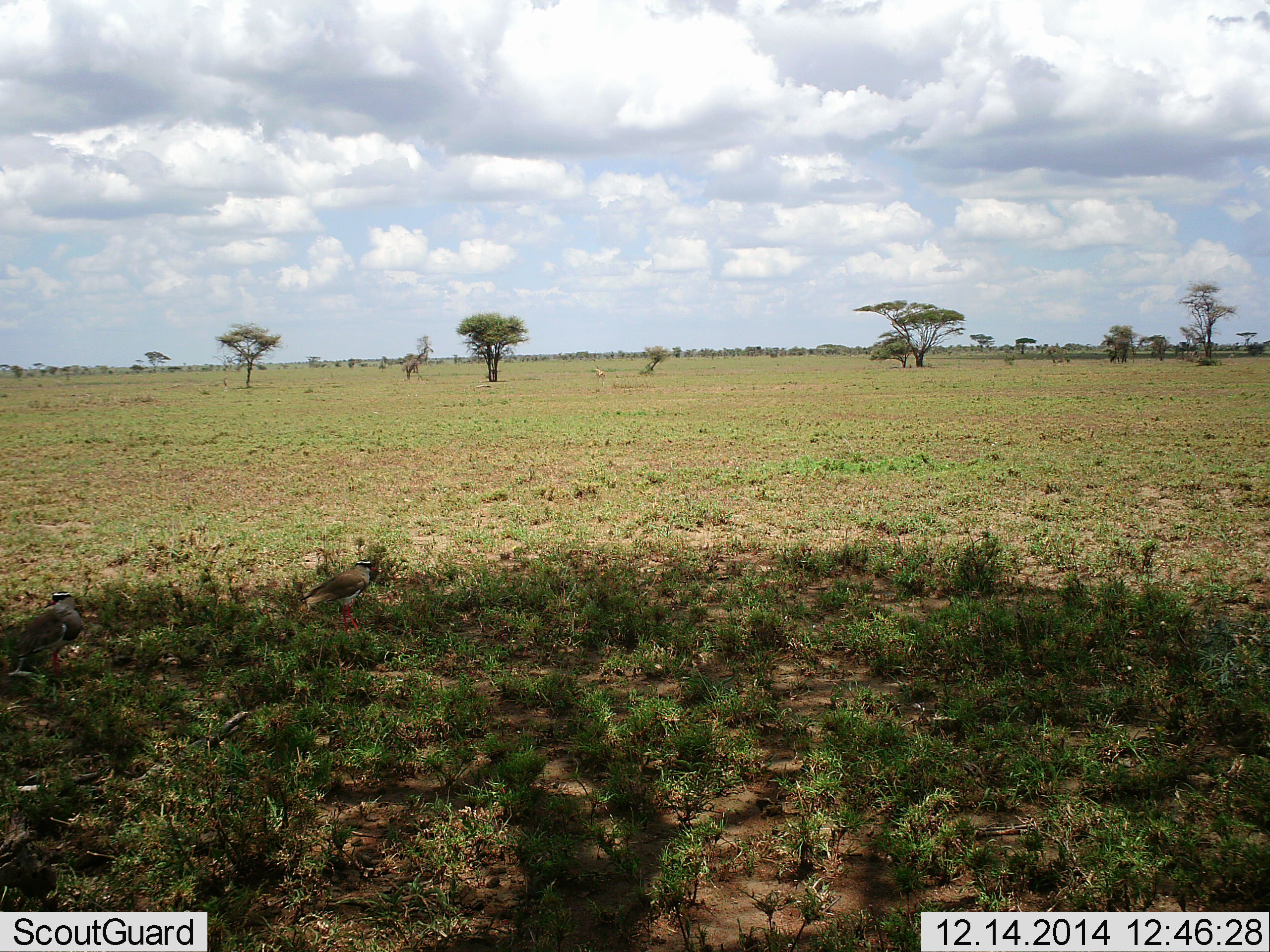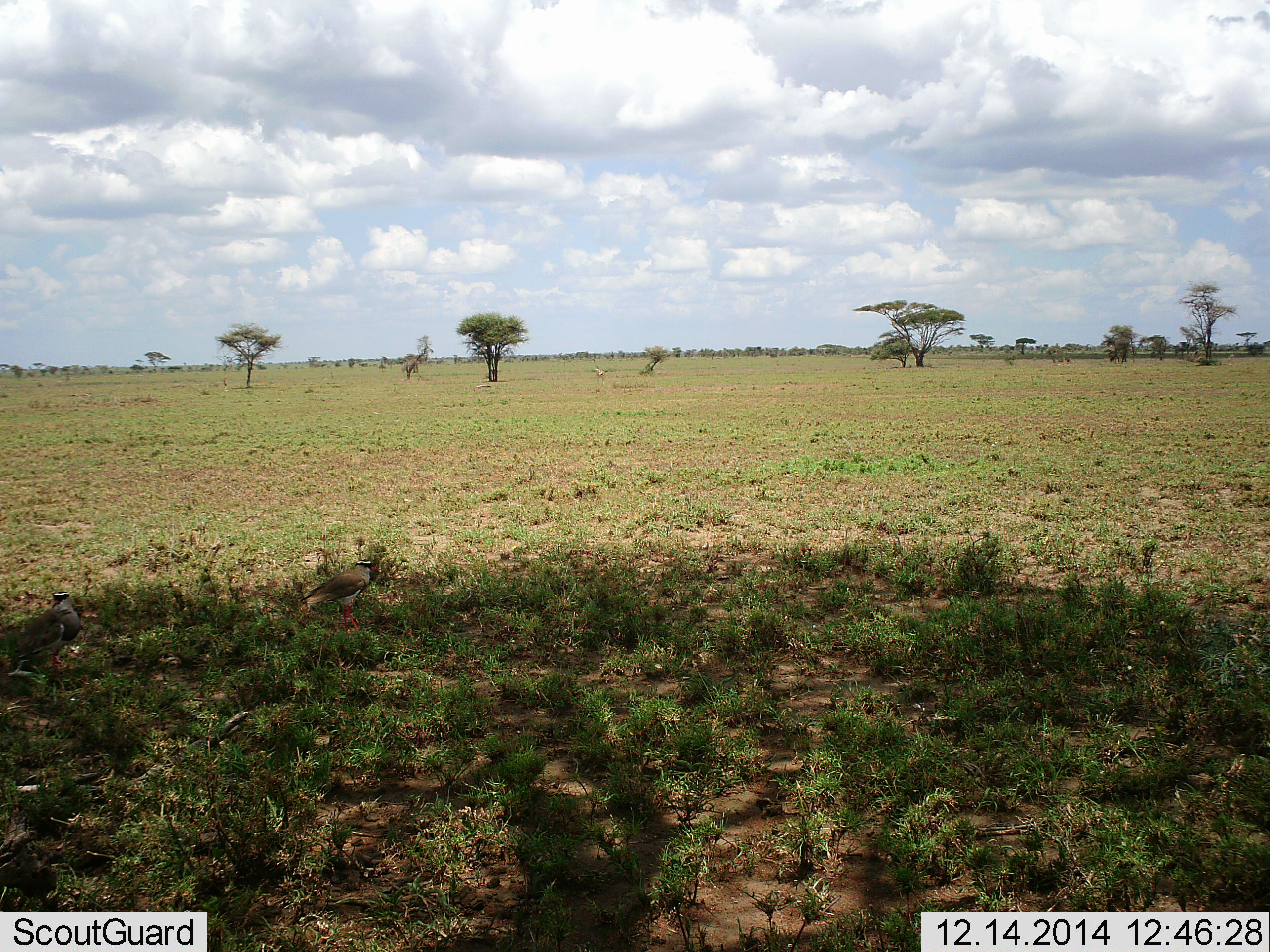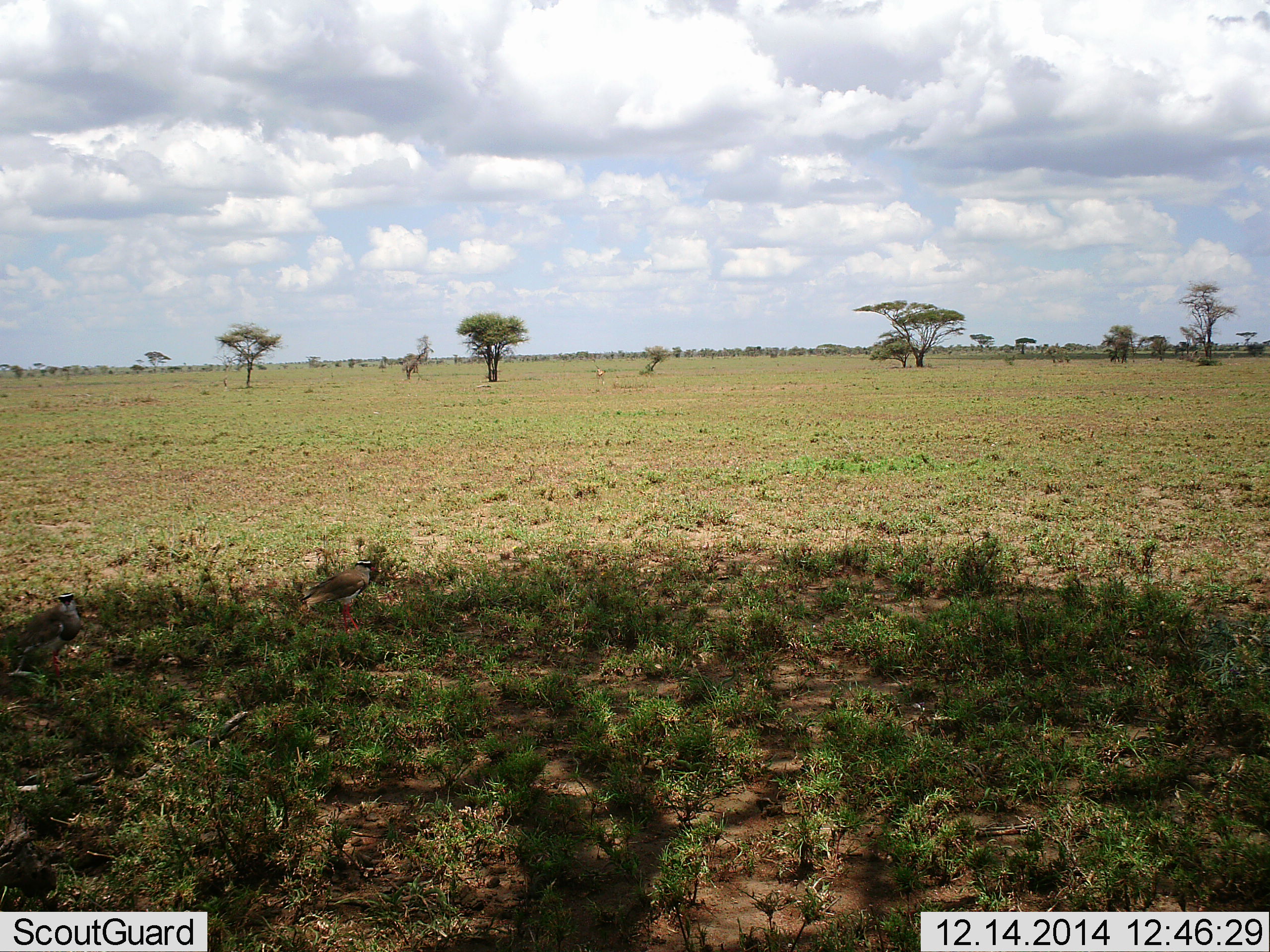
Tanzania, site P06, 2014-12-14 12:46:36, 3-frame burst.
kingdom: Animalia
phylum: Chordata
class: Aves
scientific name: Aves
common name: bird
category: otherbird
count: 2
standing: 89%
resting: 0%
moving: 22%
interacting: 0%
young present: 0%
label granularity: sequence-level